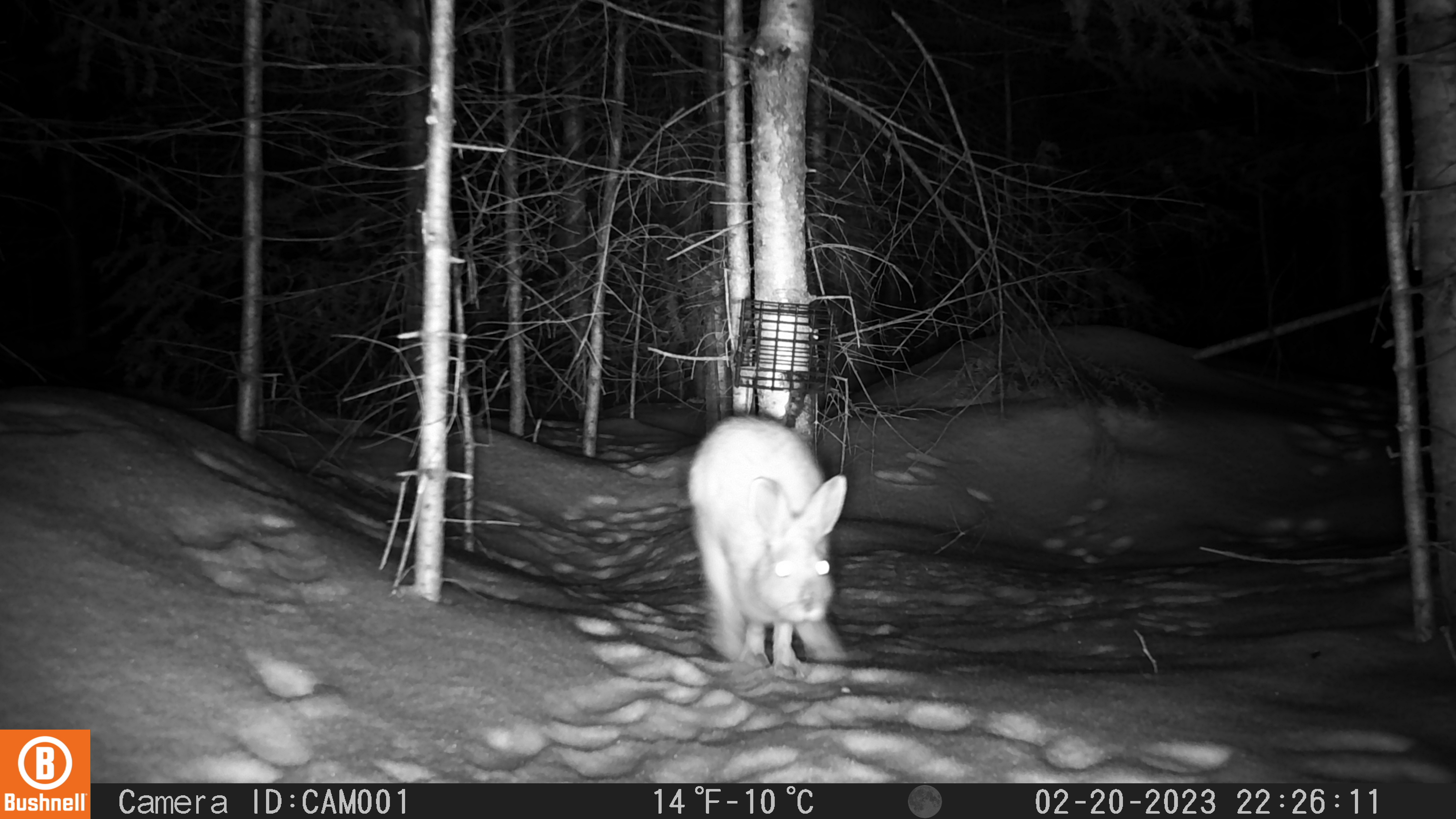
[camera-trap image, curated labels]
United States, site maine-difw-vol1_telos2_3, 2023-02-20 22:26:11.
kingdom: Animalia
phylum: Chordata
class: Mammalia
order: Lagomorpha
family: Leporidae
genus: Lepus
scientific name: Lepus americanus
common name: snowshoe hare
Snowshoe hare (Lepus americanus).